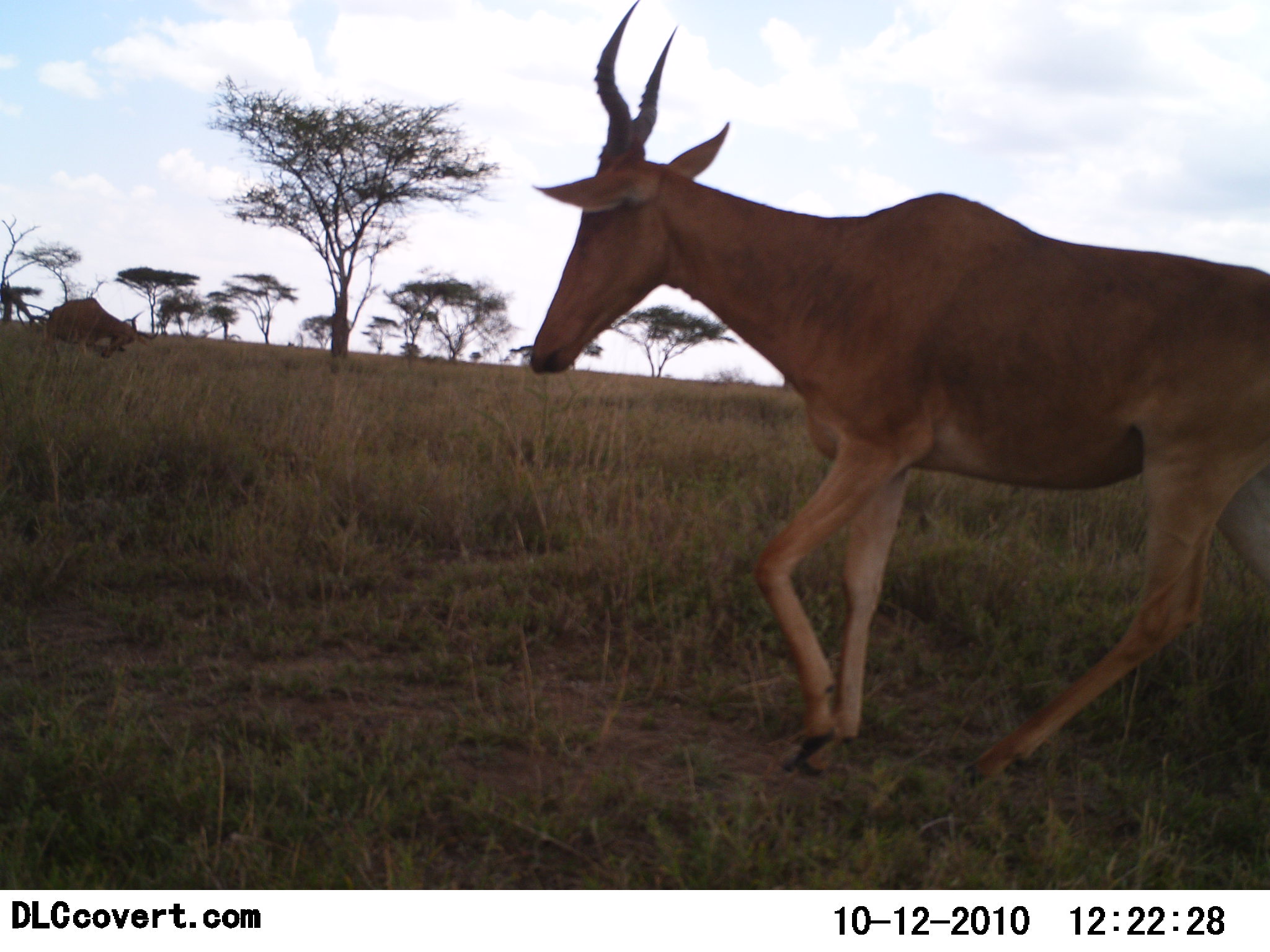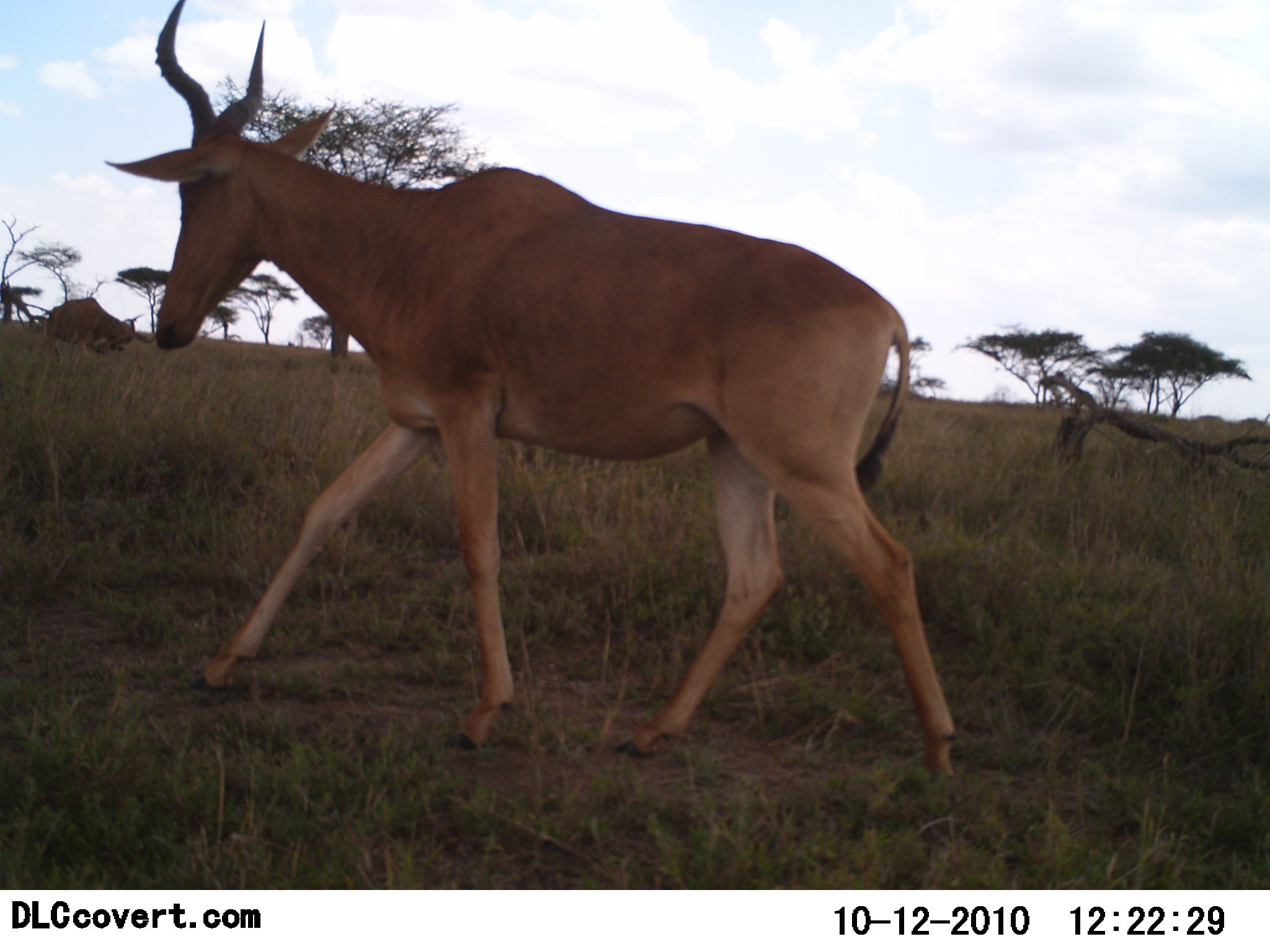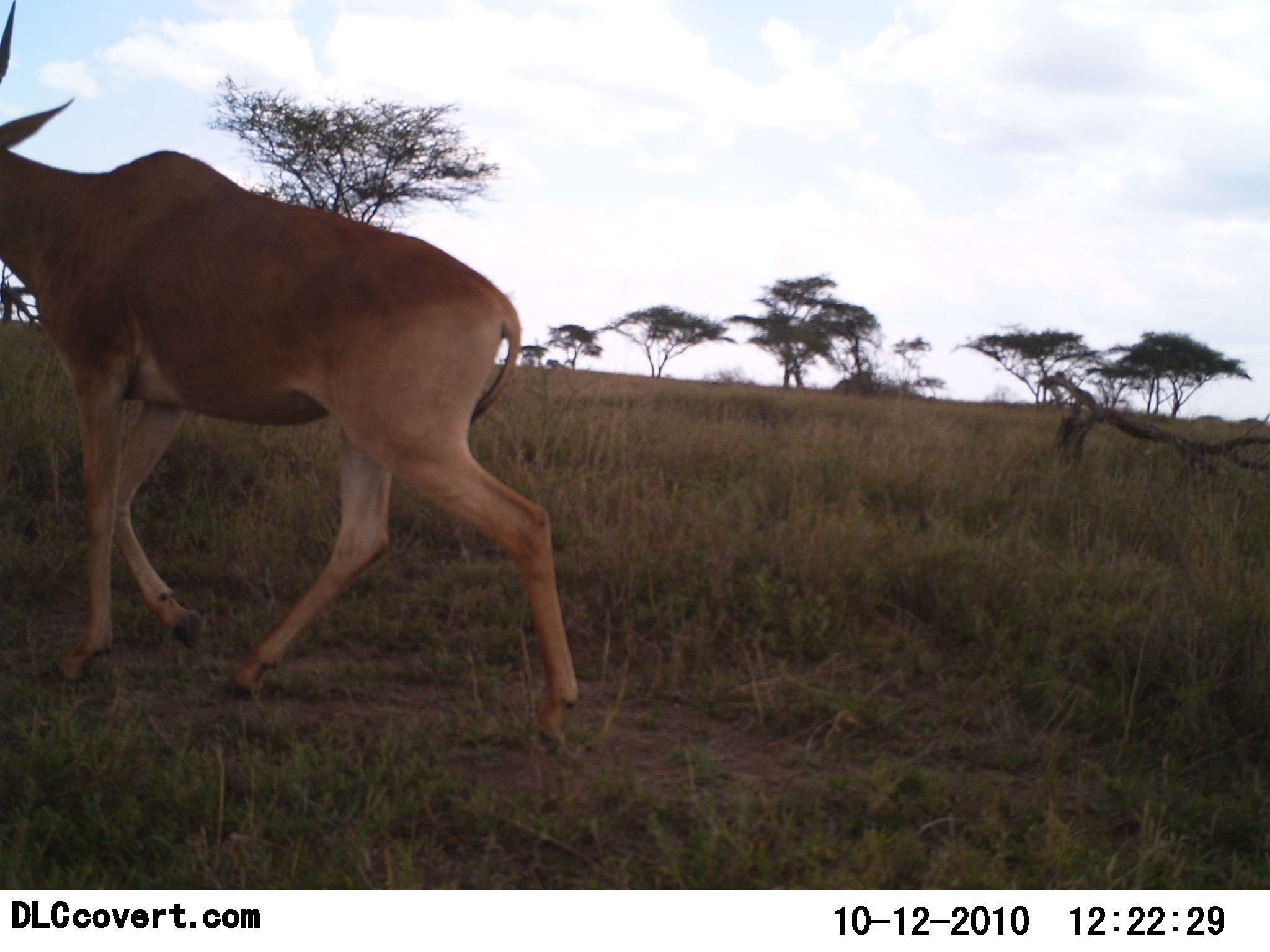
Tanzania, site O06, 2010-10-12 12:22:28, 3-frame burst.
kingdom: Animalia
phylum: Chordata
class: Mammalia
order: Artiodactyla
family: Bovidae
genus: Alcelaphus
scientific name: Alcelaphus buselaphus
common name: hartebeest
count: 1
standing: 33%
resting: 5%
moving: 100%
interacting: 0%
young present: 0%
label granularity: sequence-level